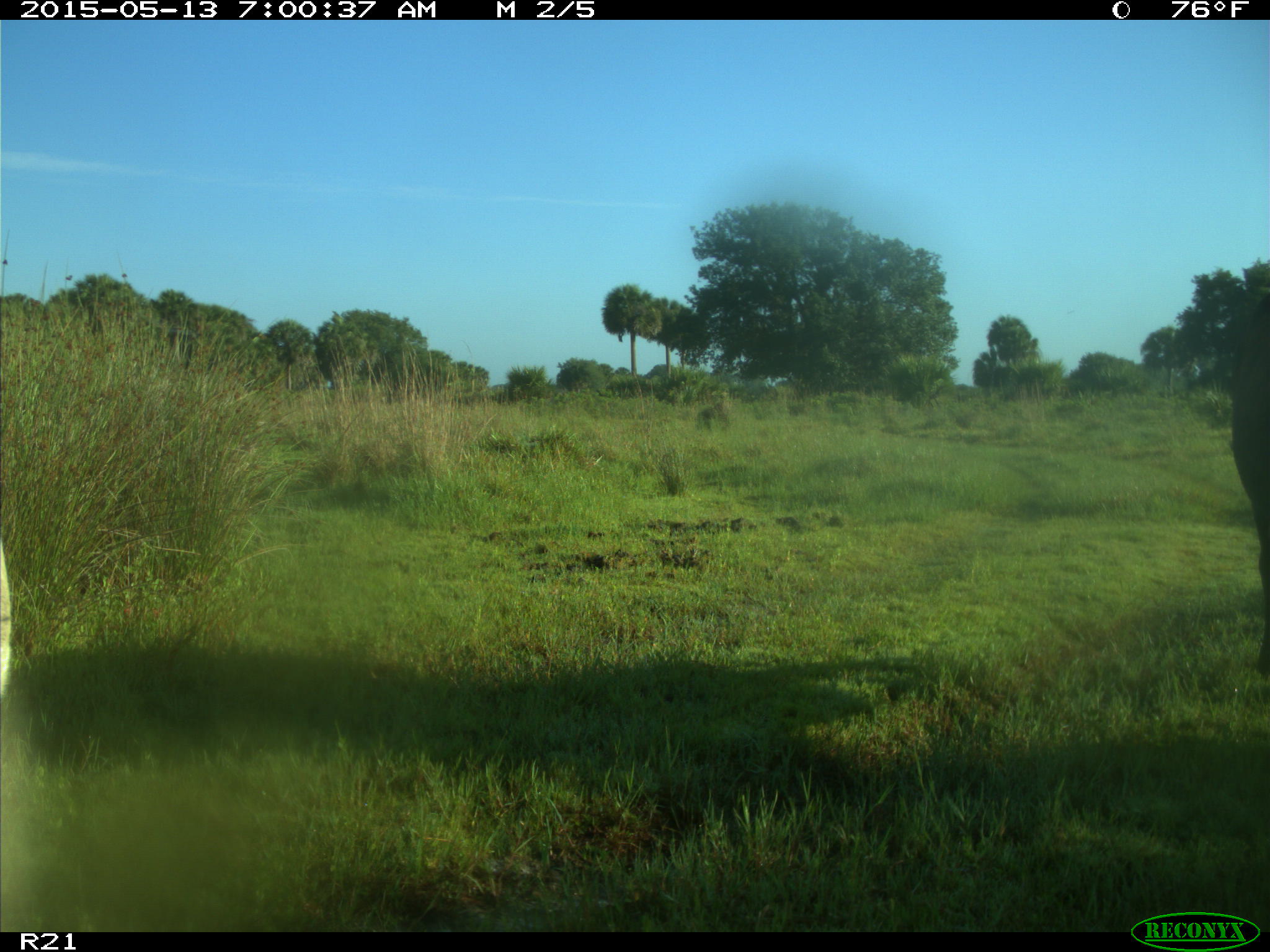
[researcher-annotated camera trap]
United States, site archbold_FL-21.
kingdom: Animalia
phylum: Chordata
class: Mammalia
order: Artiodactyla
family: Bovidae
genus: Bos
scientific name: Bos taurus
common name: domestic cow